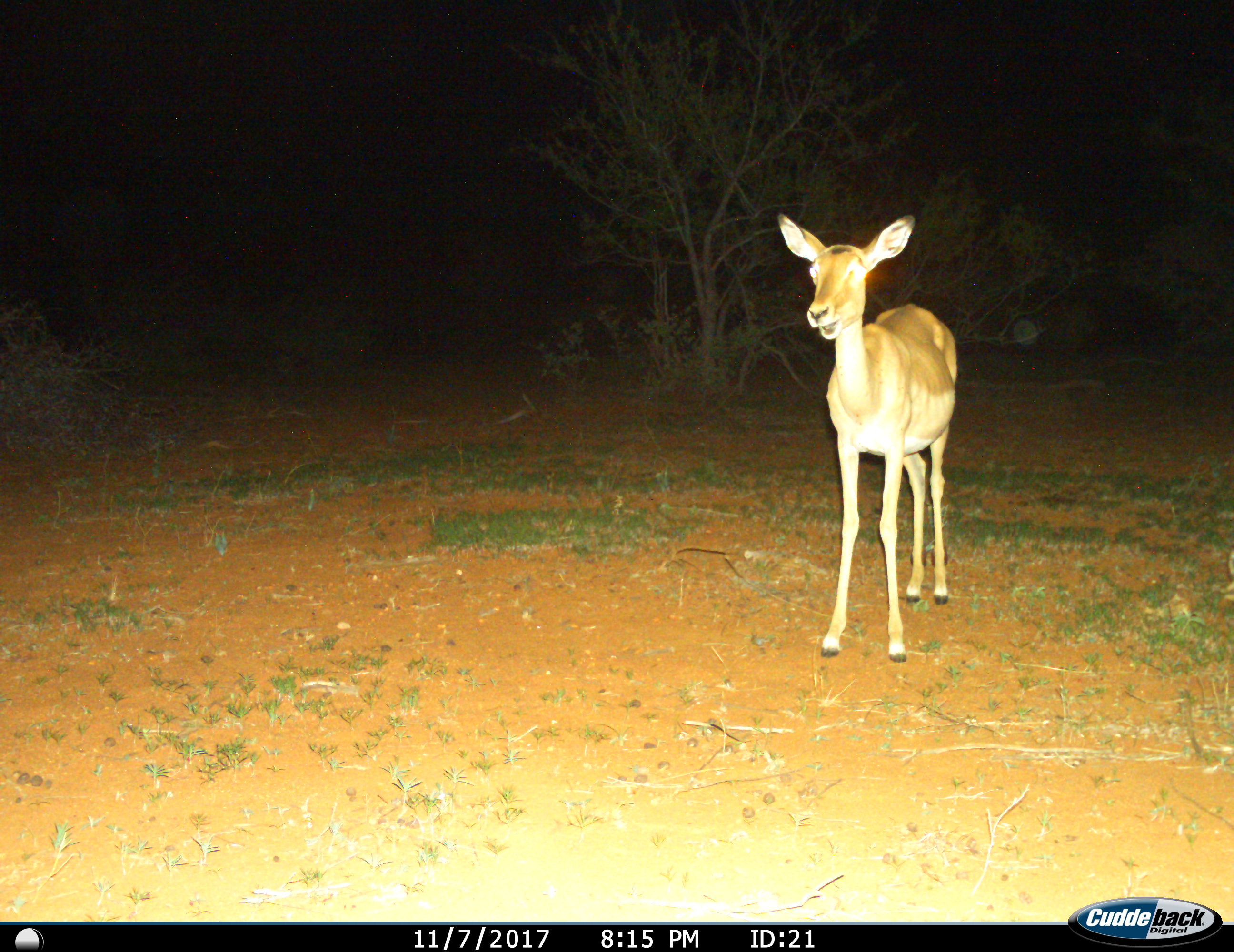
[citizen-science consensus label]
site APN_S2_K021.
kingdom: Animalia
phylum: Chordata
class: Mammalia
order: Artiodactyla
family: Bovidae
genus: Aepyceros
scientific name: Aepyceros melampus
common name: impala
Impala (Aepyceros melampus), count 1. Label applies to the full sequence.